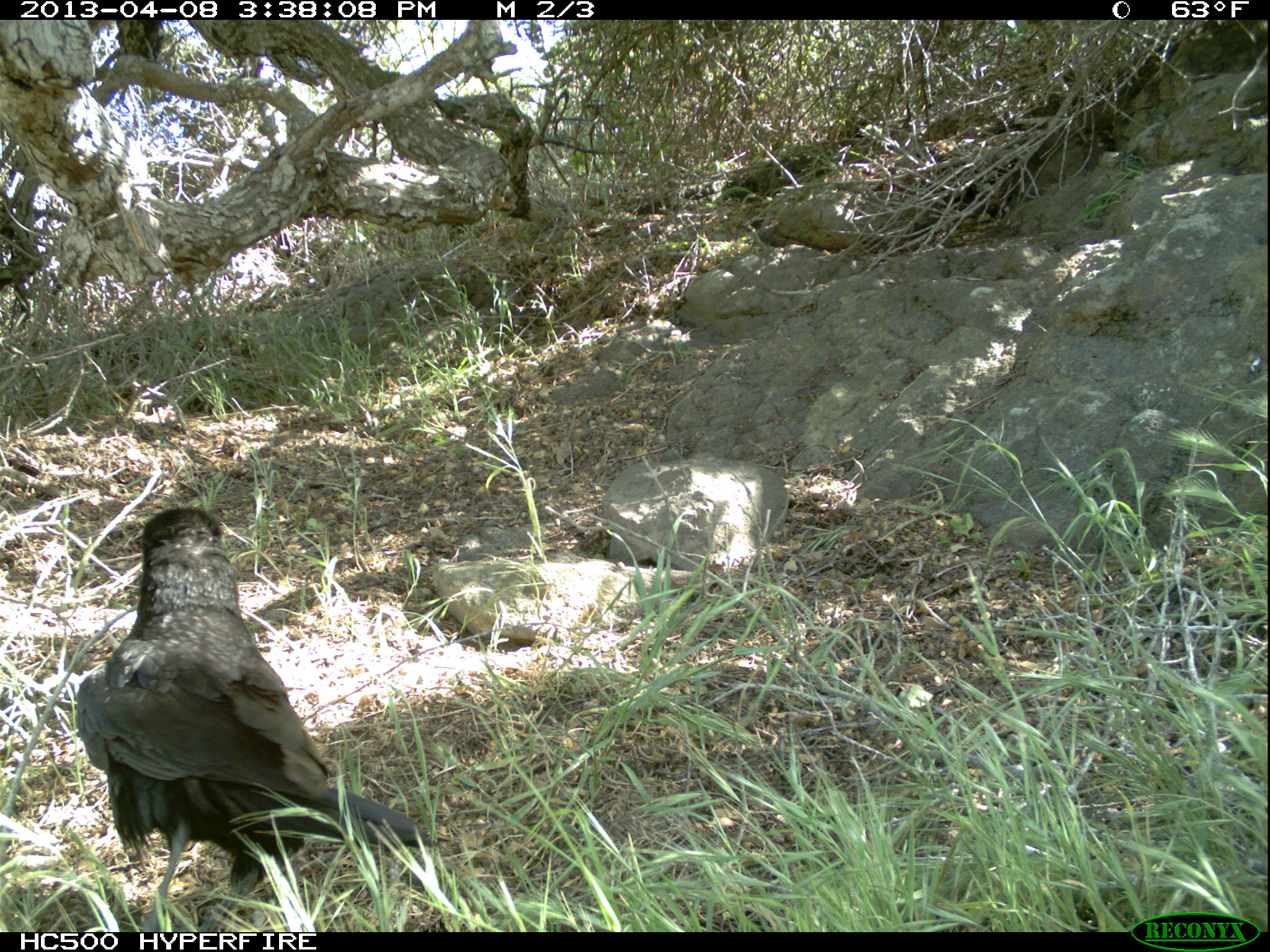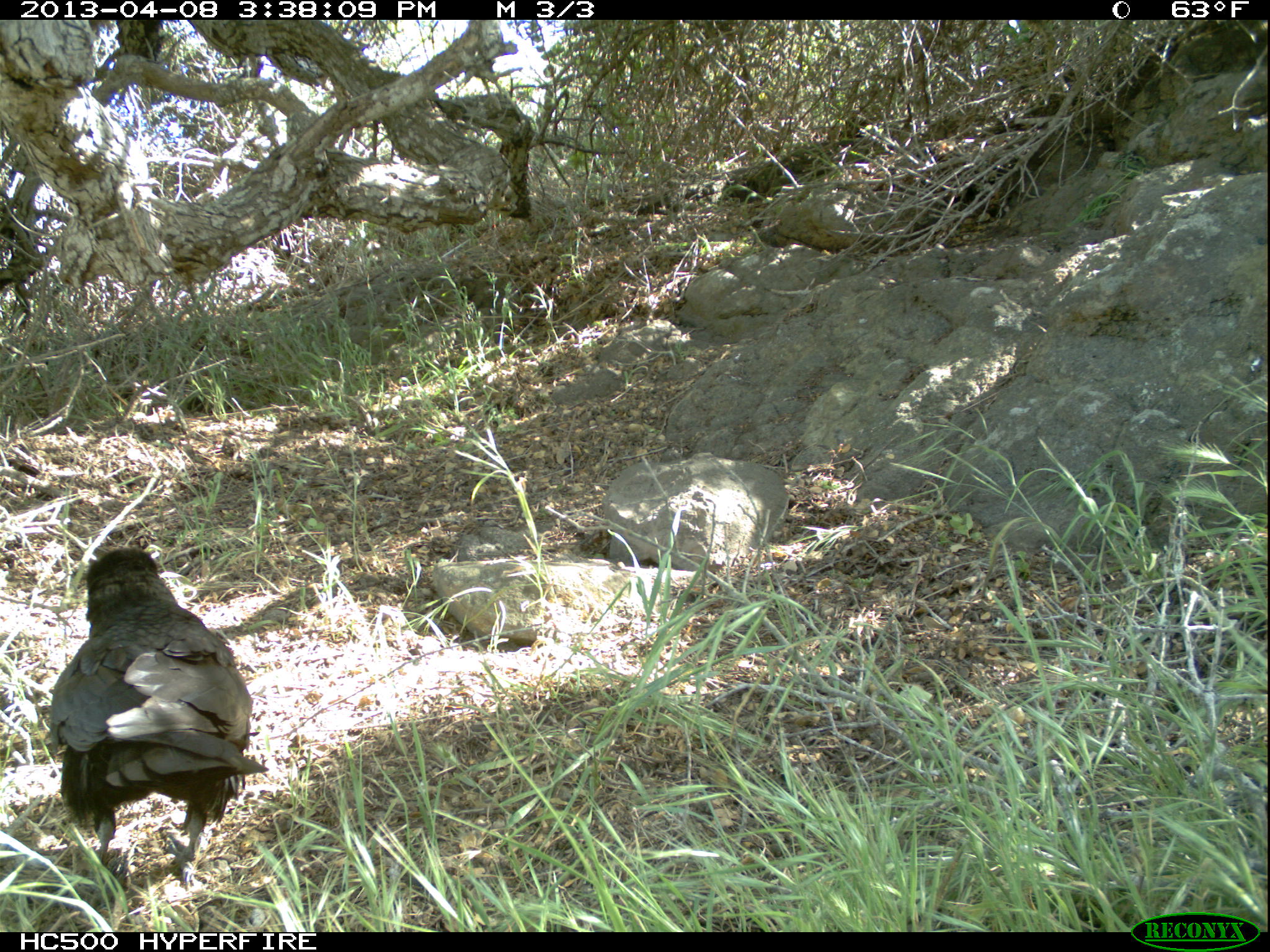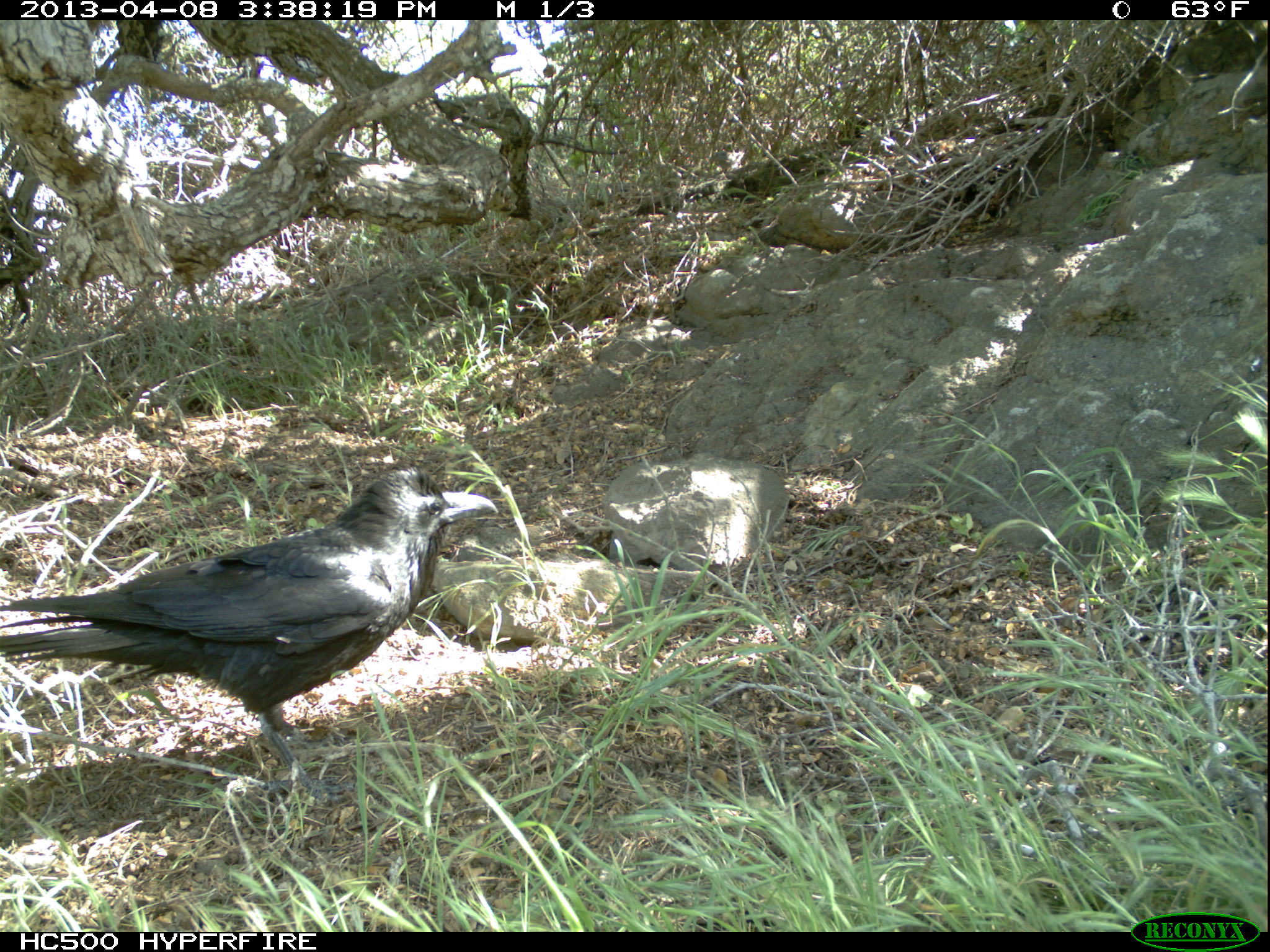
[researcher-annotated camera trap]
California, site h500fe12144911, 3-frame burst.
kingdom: Animalia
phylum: Chordata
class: Aves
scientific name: Aves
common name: bird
Bird (Aves).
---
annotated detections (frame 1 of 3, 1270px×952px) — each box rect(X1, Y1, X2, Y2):
bird: rect(76, 505, 443, 931)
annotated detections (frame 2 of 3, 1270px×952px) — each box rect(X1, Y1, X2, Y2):
bird: rect(47, 545, 269, 885)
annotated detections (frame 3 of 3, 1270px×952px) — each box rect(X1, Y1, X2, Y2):
bird: rect(0, 460, 497, 804)